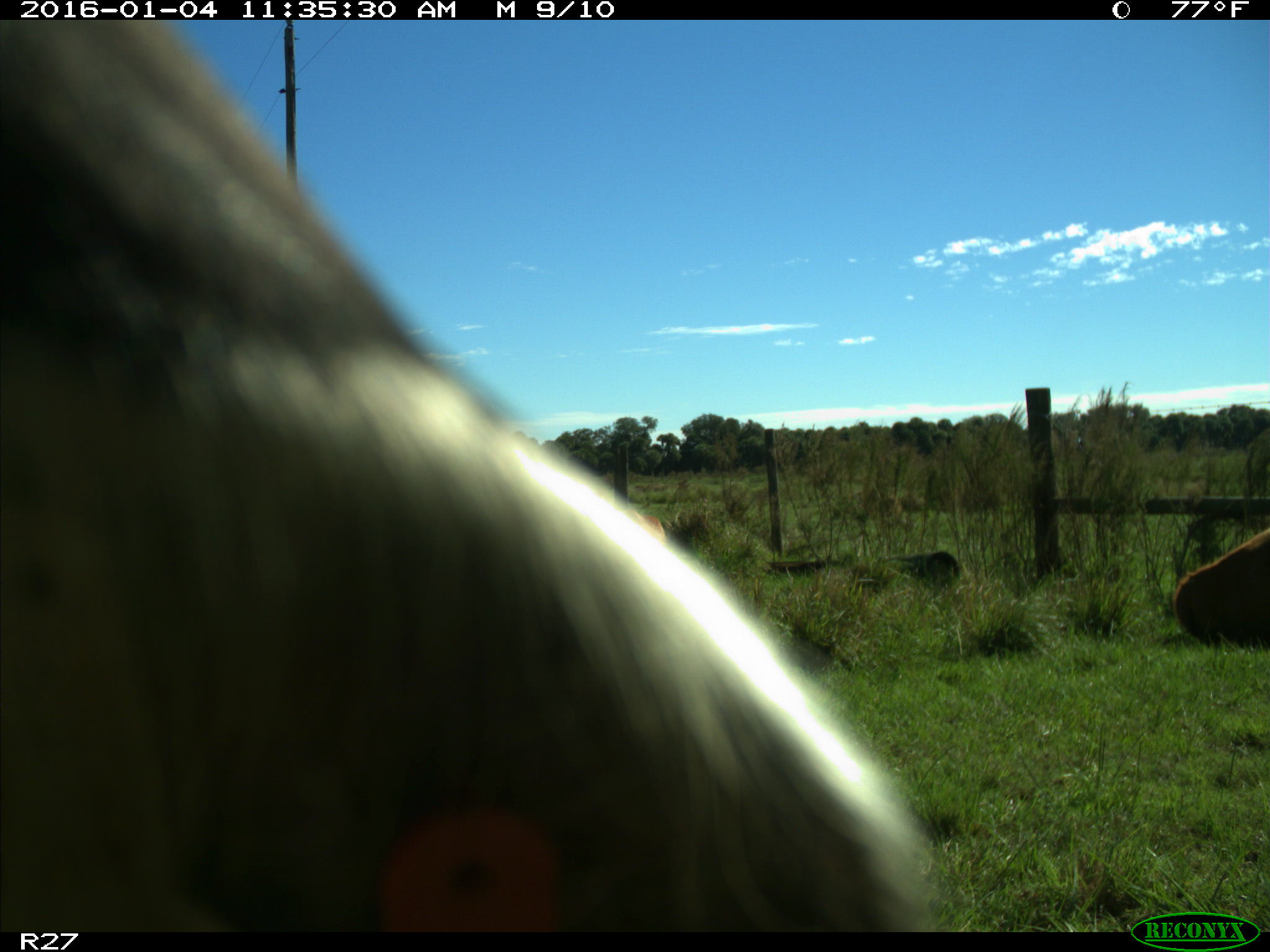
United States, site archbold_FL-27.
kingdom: Animalia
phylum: Chordata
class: Mammalia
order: Artiodactyla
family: Bovidae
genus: Bos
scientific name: Bos taurus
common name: domestic cow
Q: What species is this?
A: Bos taurus (domestic cow).